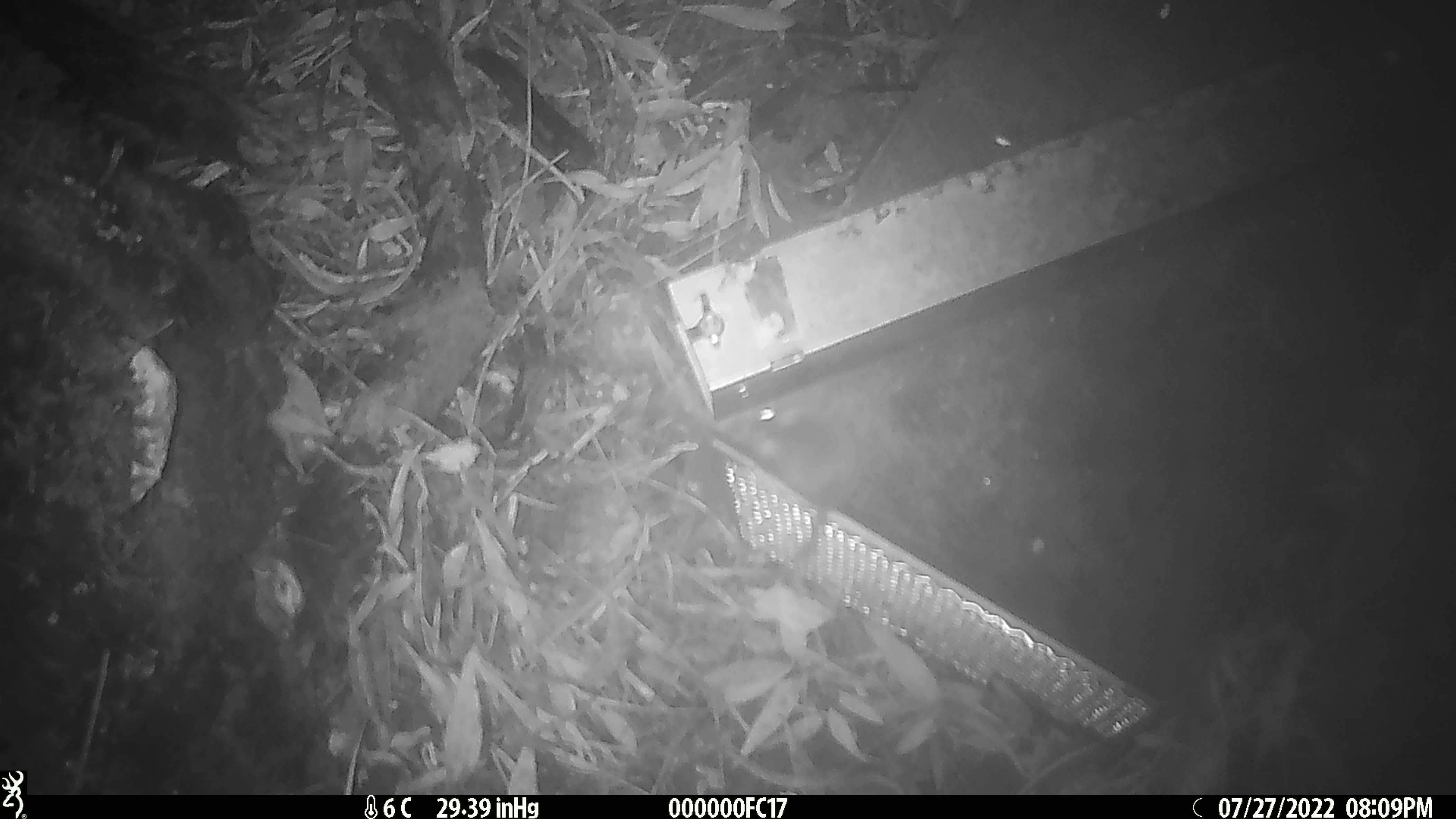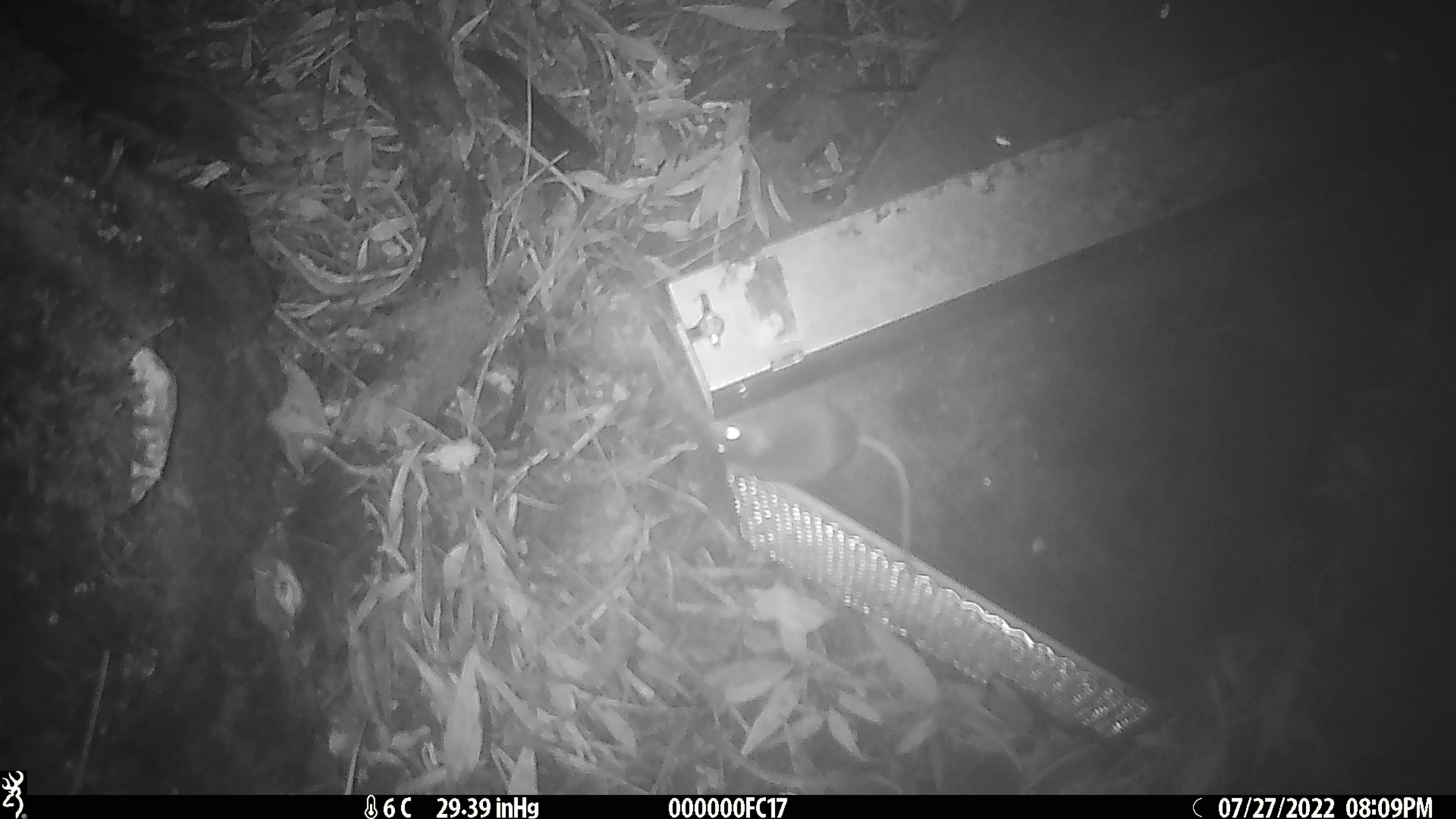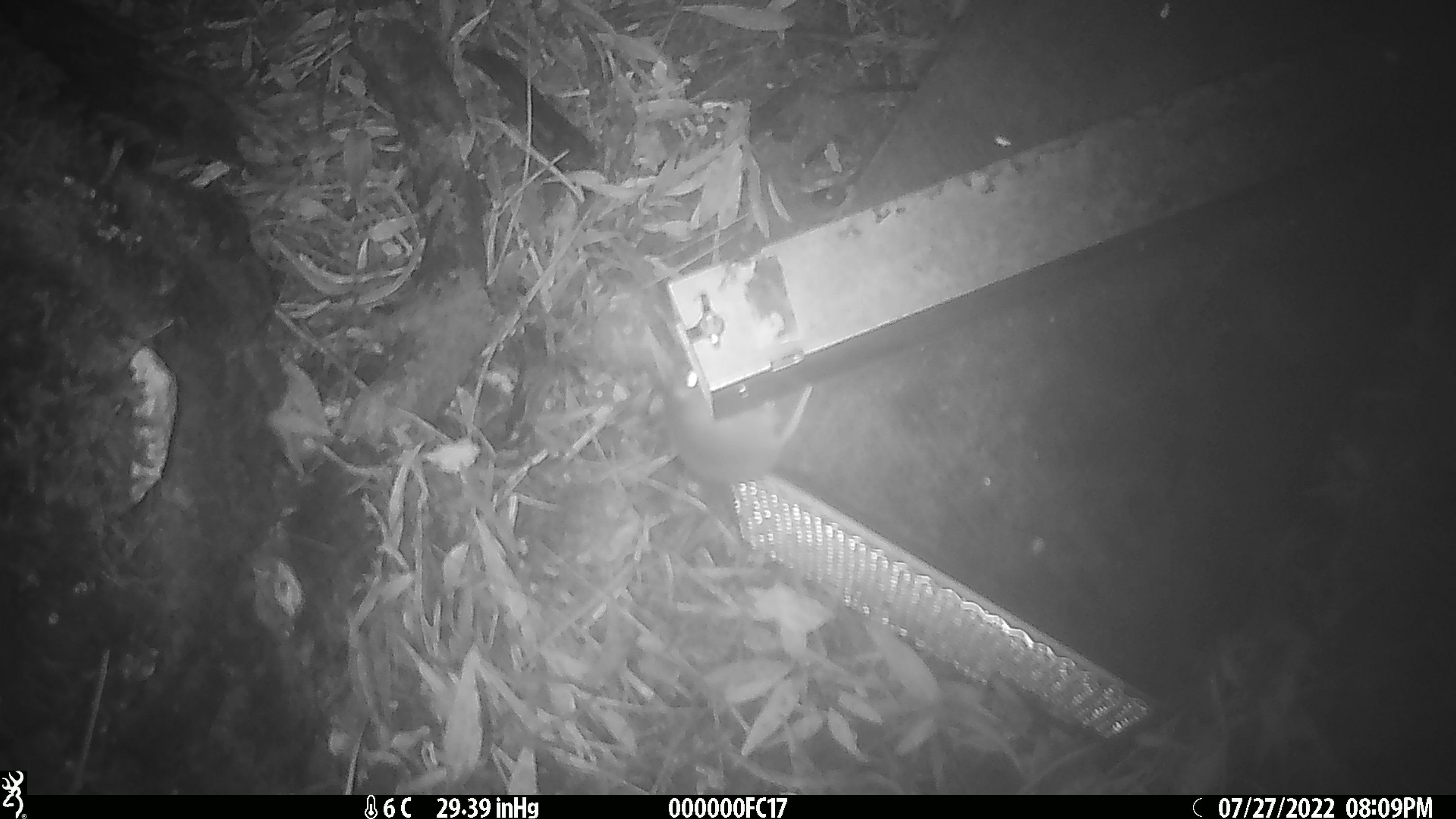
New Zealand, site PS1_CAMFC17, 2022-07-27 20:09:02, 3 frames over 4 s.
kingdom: Animalia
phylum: Chordata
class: Mammalia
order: Rodentia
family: Muridae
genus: Mus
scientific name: Mus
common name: mouse